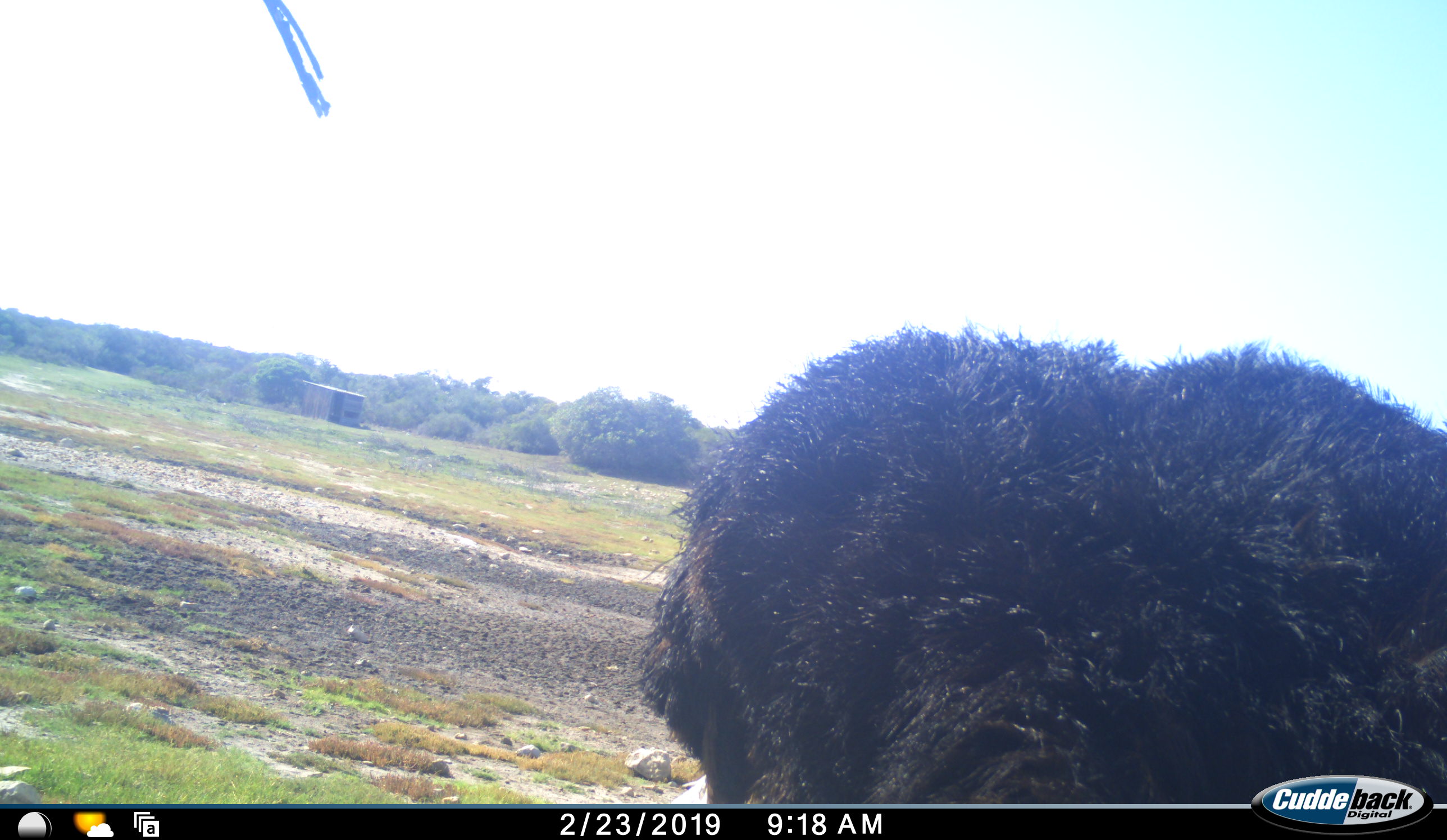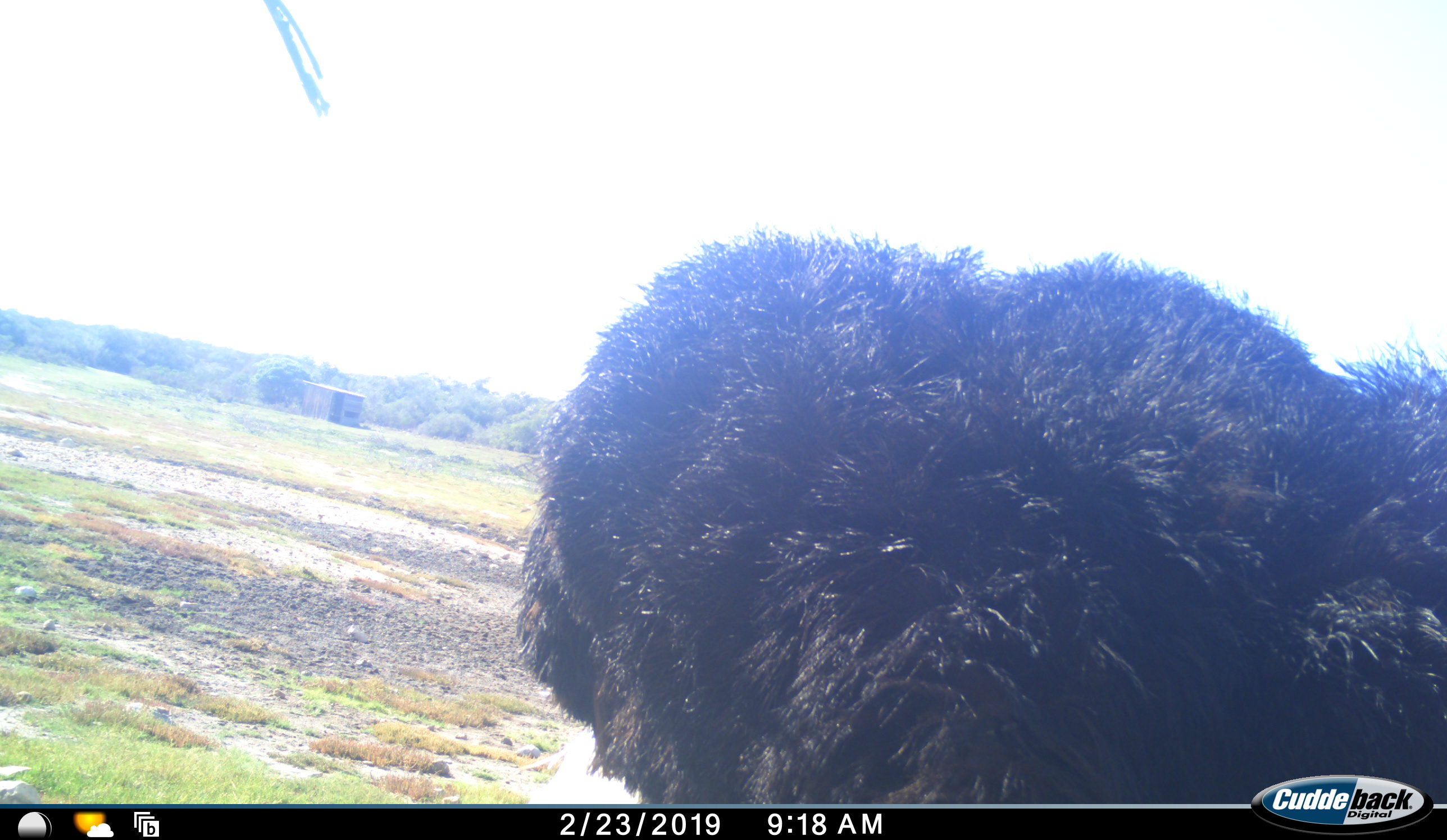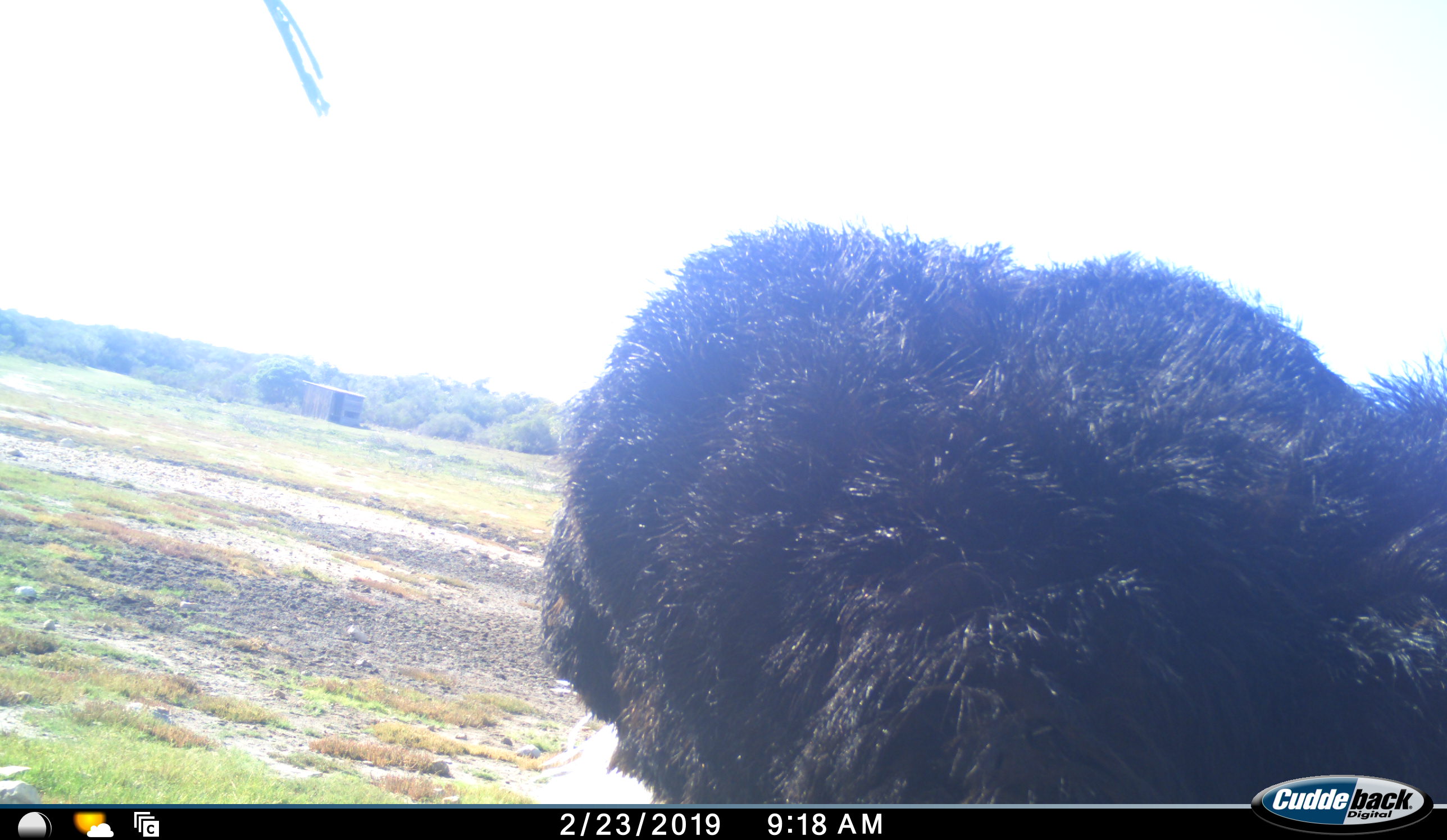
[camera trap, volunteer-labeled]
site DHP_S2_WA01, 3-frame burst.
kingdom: Animalia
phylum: Chordata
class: Aves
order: Struthioniformes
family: Struthionidae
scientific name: Struthionidae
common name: ostrich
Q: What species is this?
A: Ostrich (Struthionidae).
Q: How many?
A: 1.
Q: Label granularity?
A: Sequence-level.